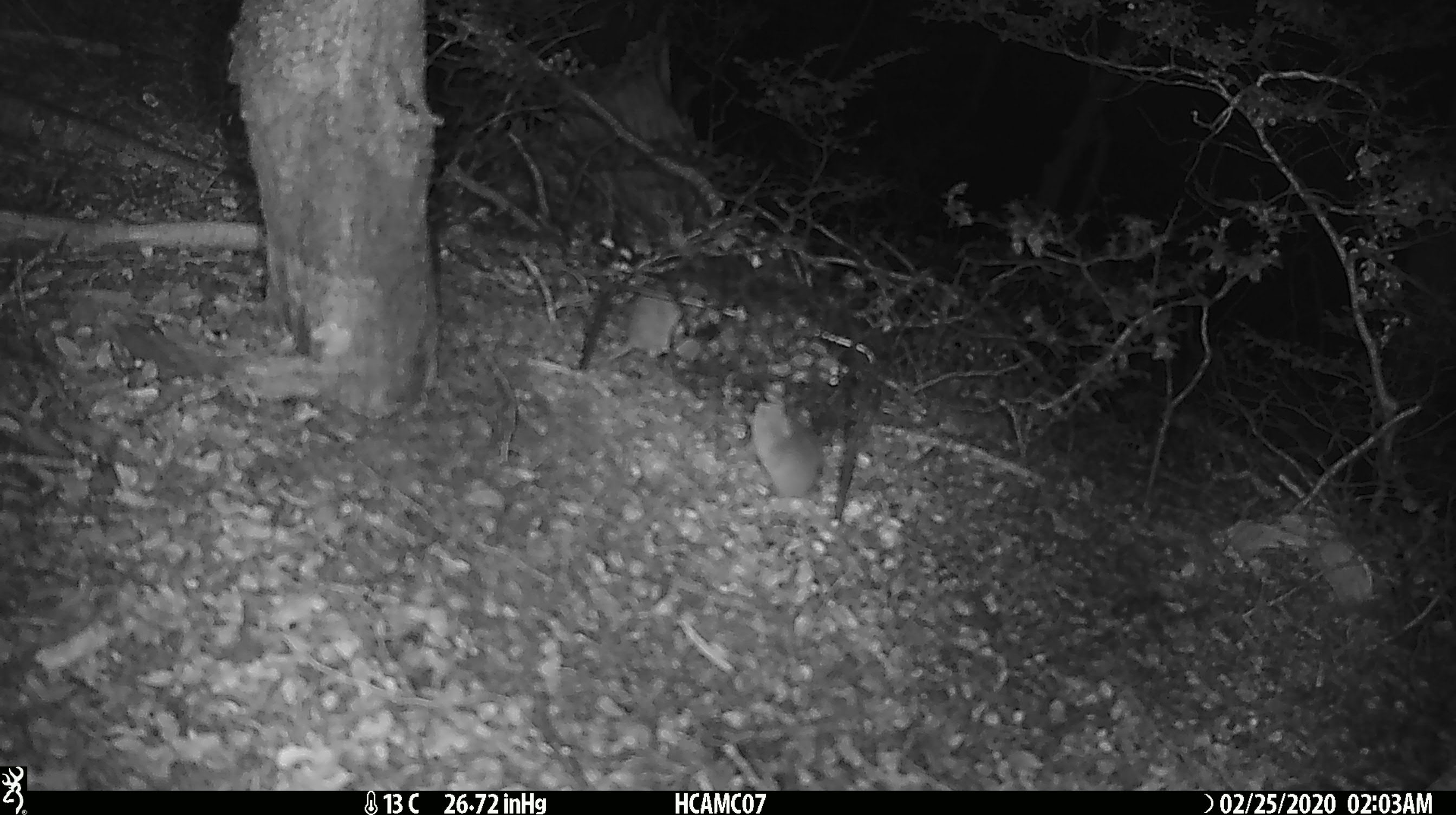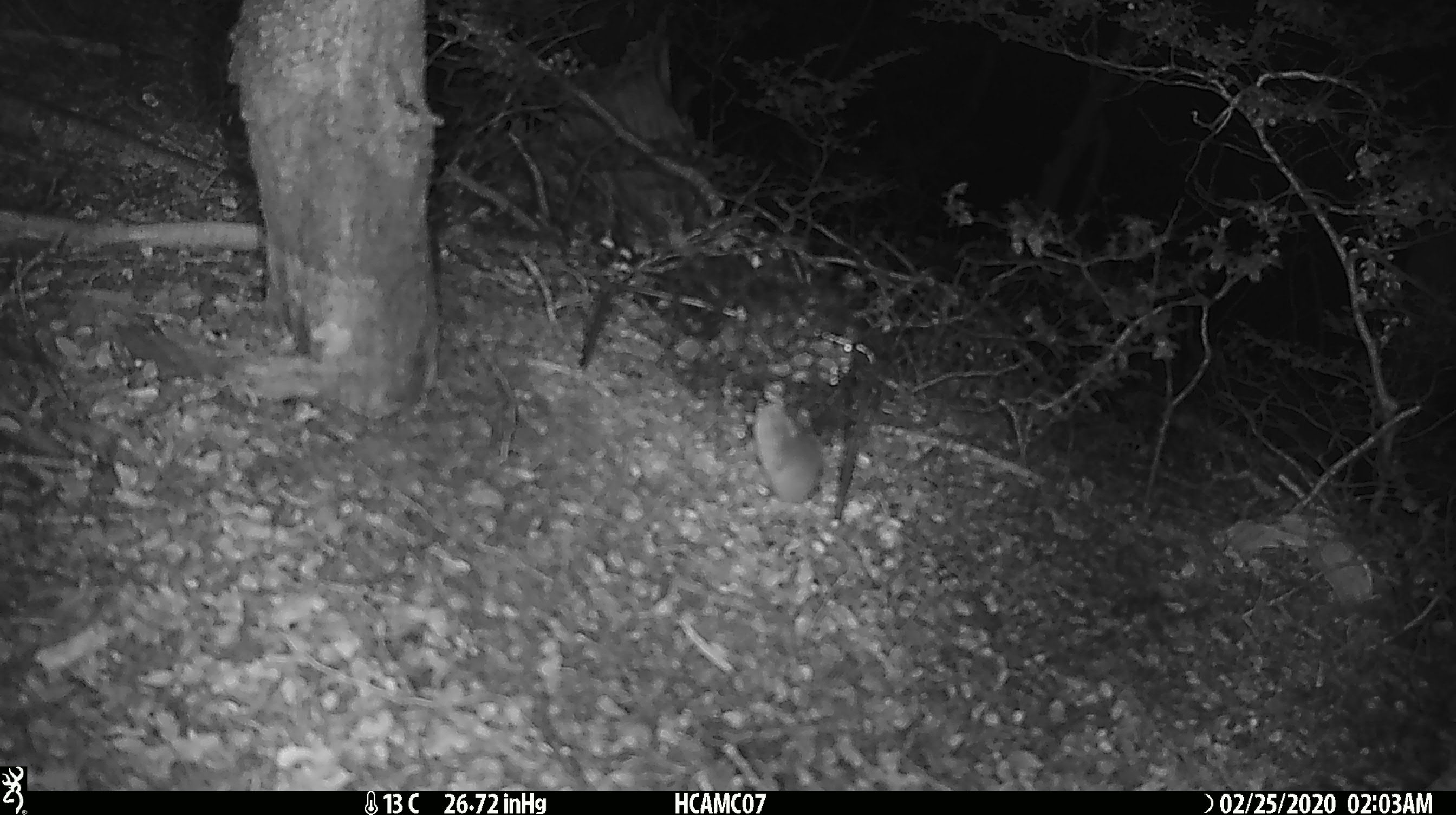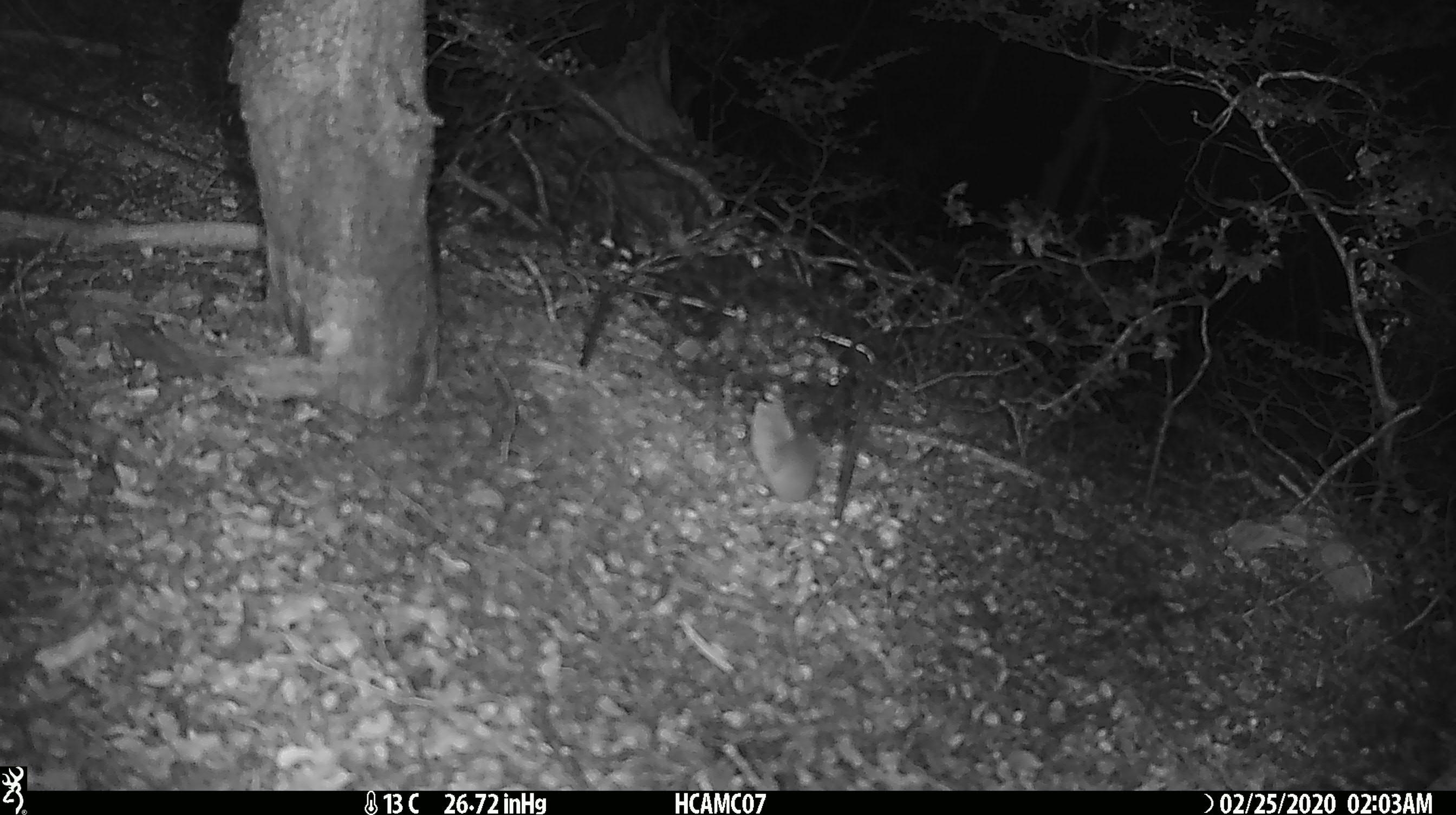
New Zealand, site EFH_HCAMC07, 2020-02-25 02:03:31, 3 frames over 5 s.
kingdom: Animalia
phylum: Chordata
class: Mammalia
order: Rodentia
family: Muridae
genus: Mus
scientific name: Mus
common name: mouse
Mouse (Mus).